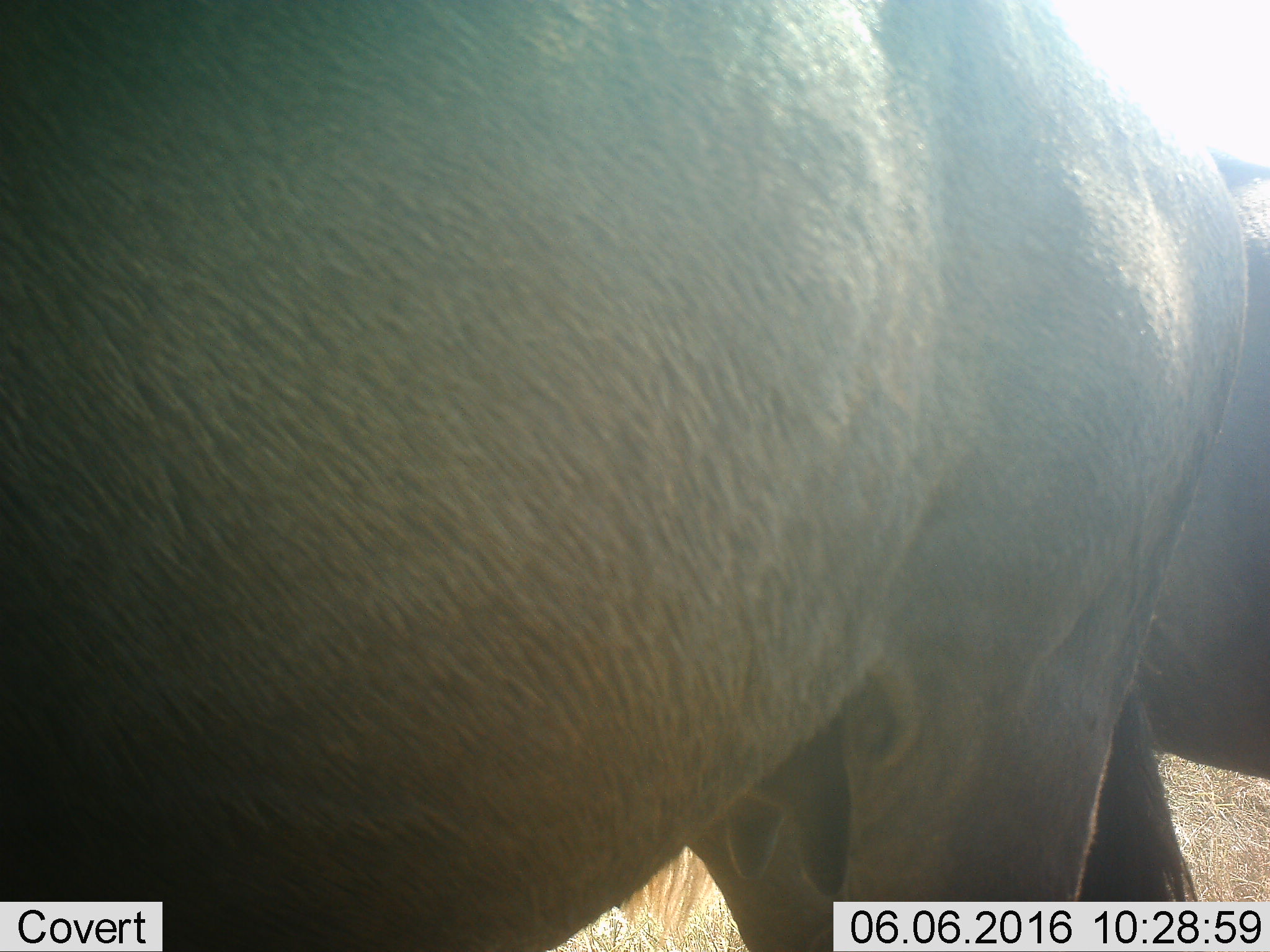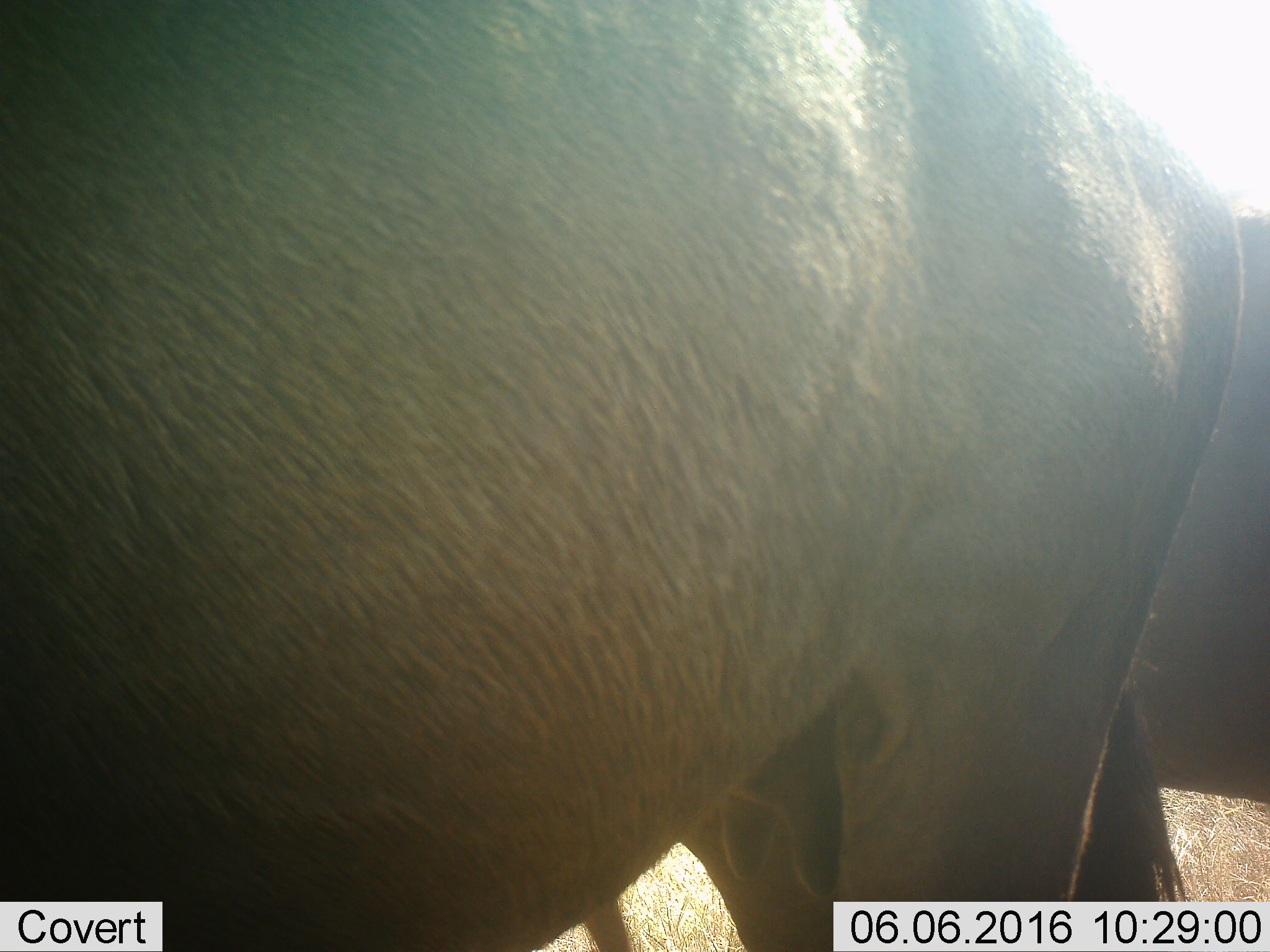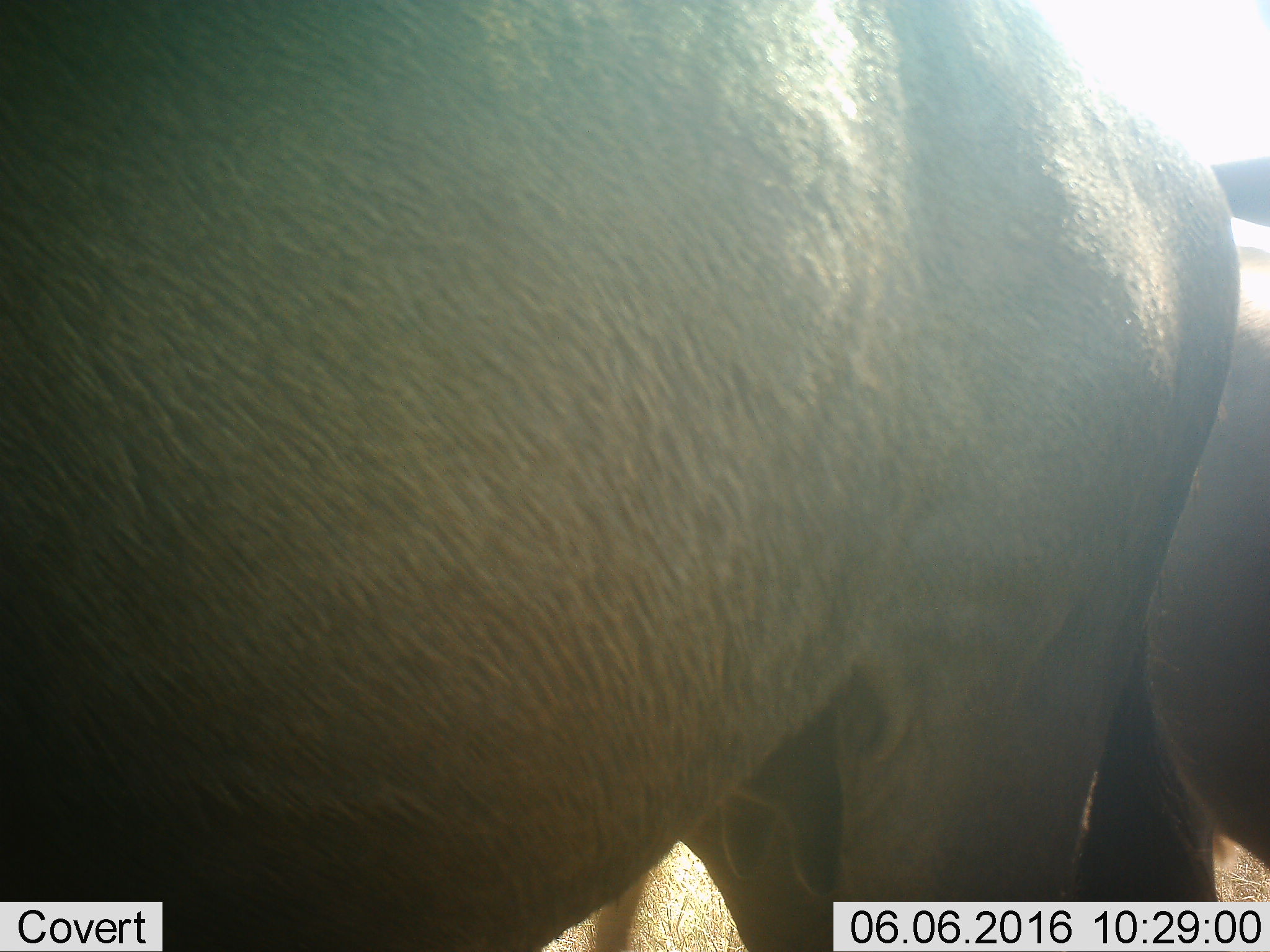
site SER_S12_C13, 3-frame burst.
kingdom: Animalia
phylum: Chordata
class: Mammalia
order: Artiodactyla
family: Bovidae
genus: Connochaetes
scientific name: Connochaetes taurinus taurinus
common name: blue wildebeest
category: wildebeestblue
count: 2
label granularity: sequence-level